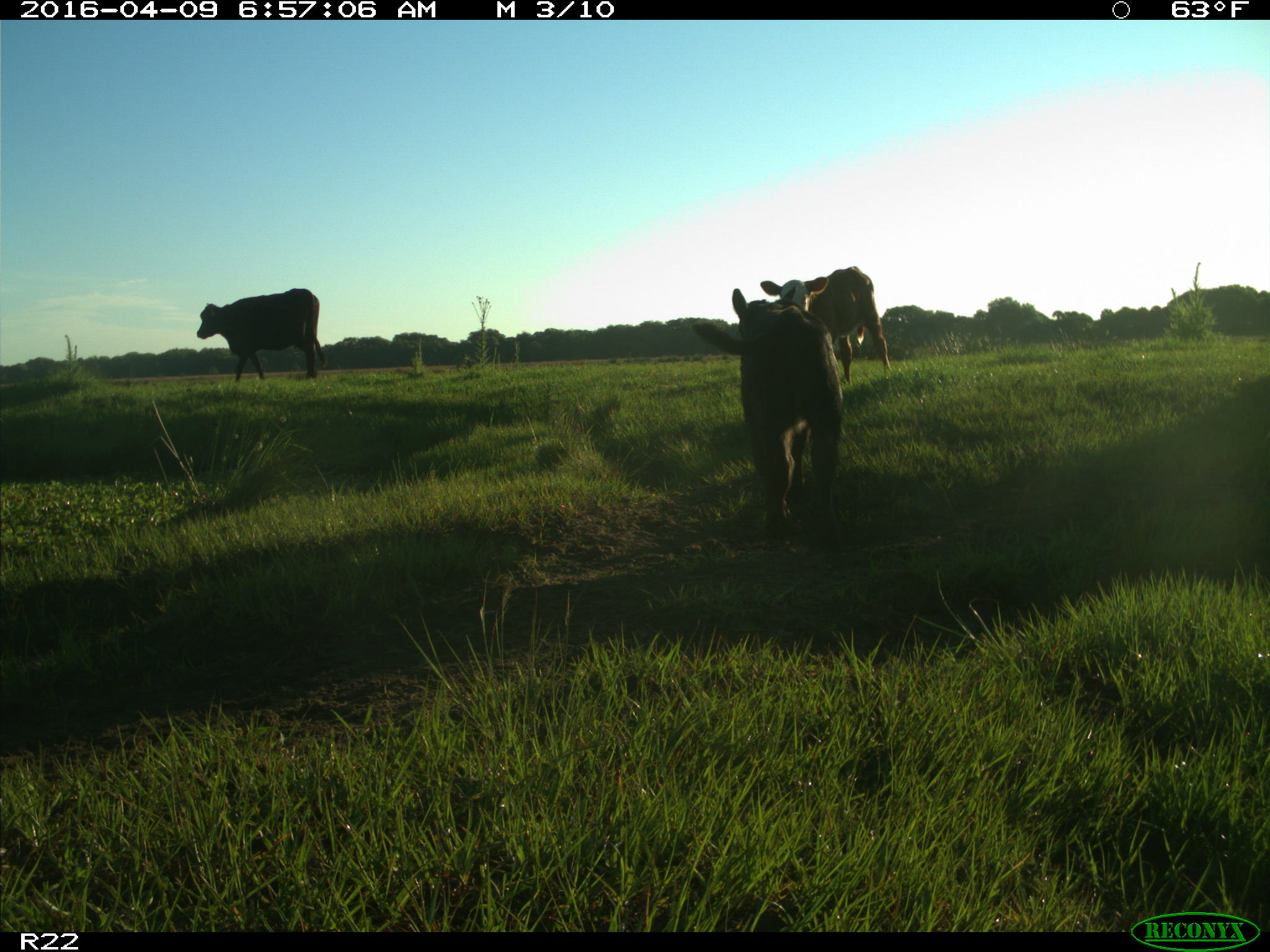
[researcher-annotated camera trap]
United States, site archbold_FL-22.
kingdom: Animalia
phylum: Chordata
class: Mammalia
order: Artiodactyla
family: Bovidae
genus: Bos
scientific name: Bos taurus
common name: domestic cow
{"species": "Bos taurus (domestic cow)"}